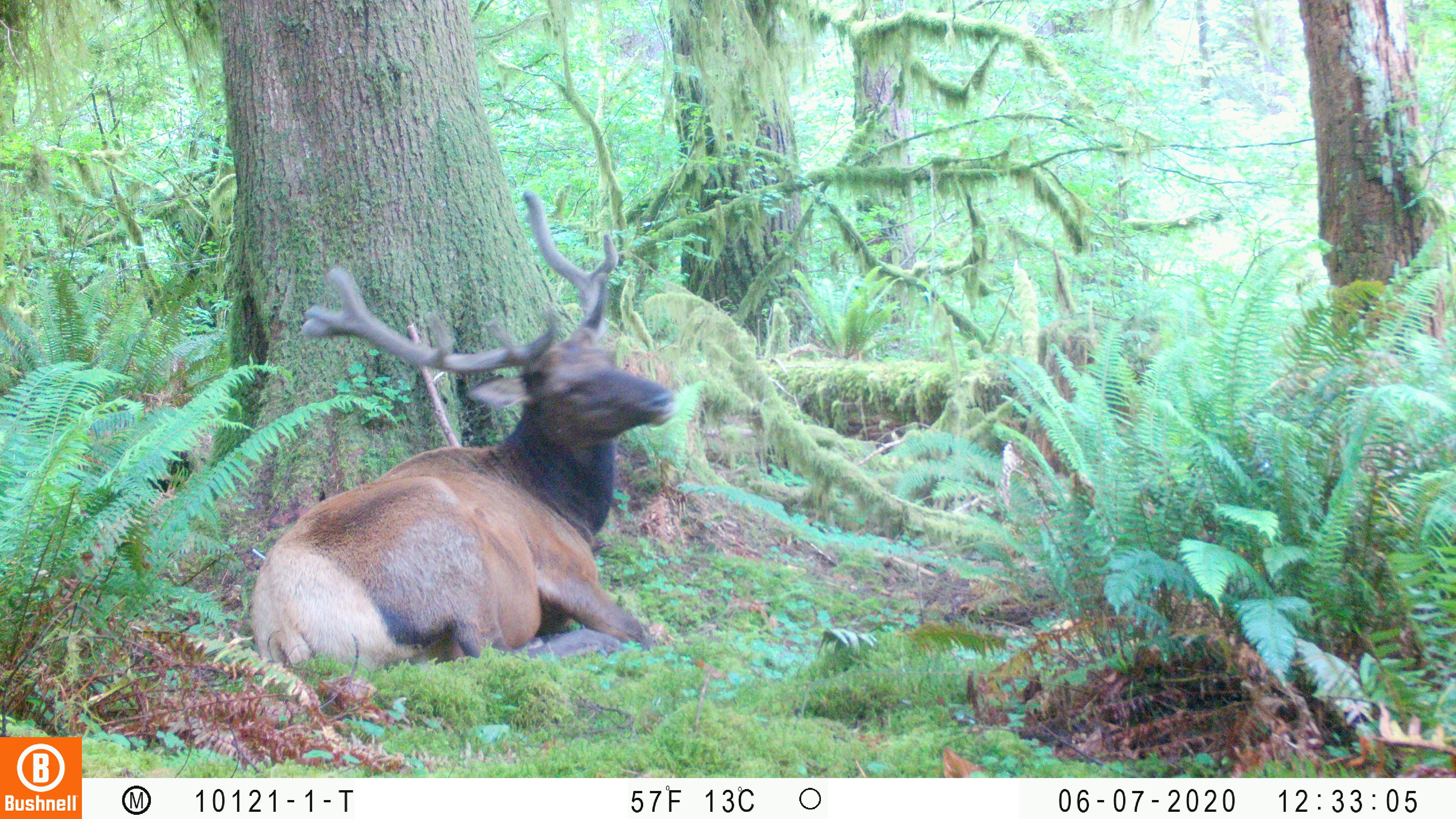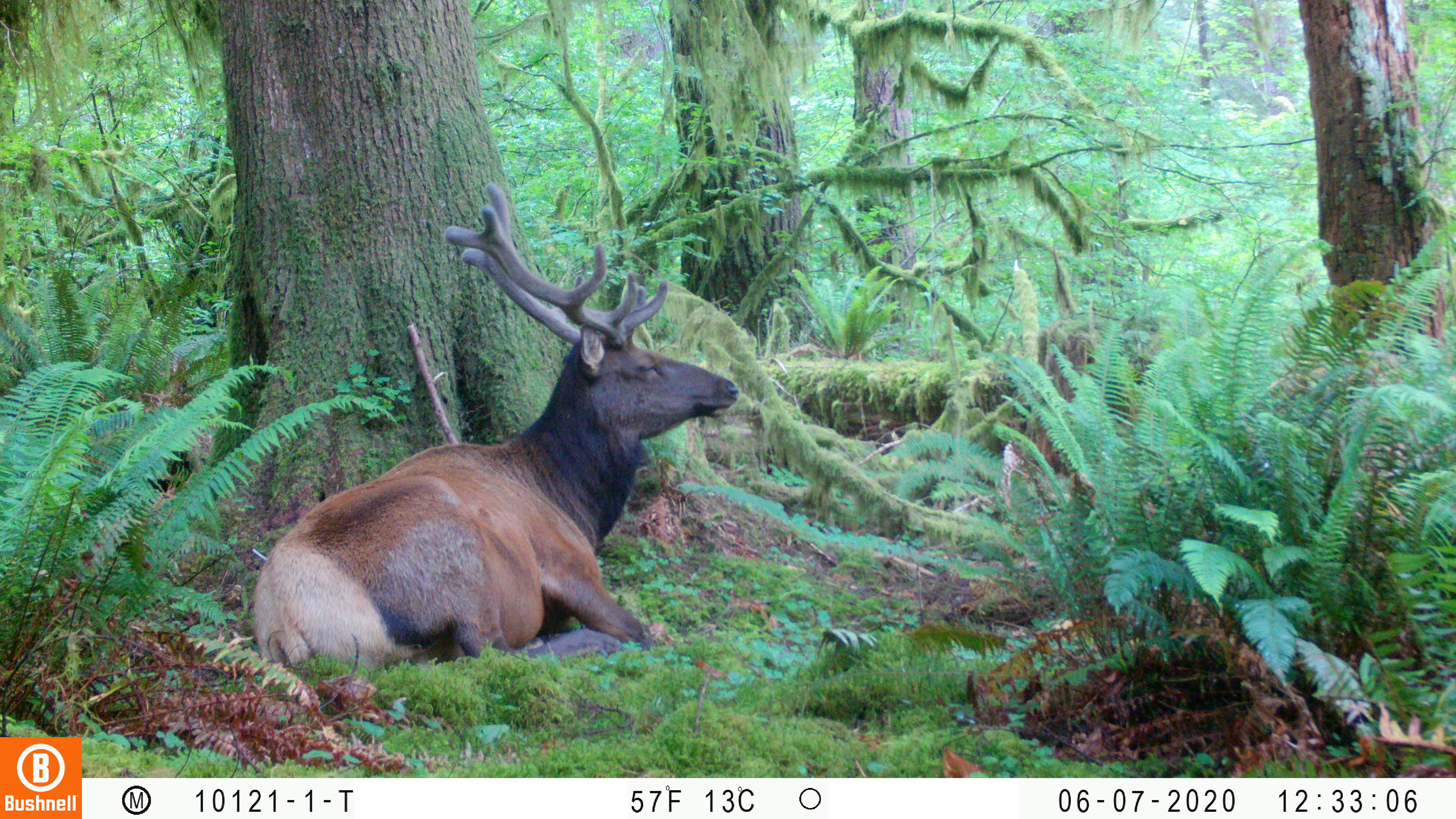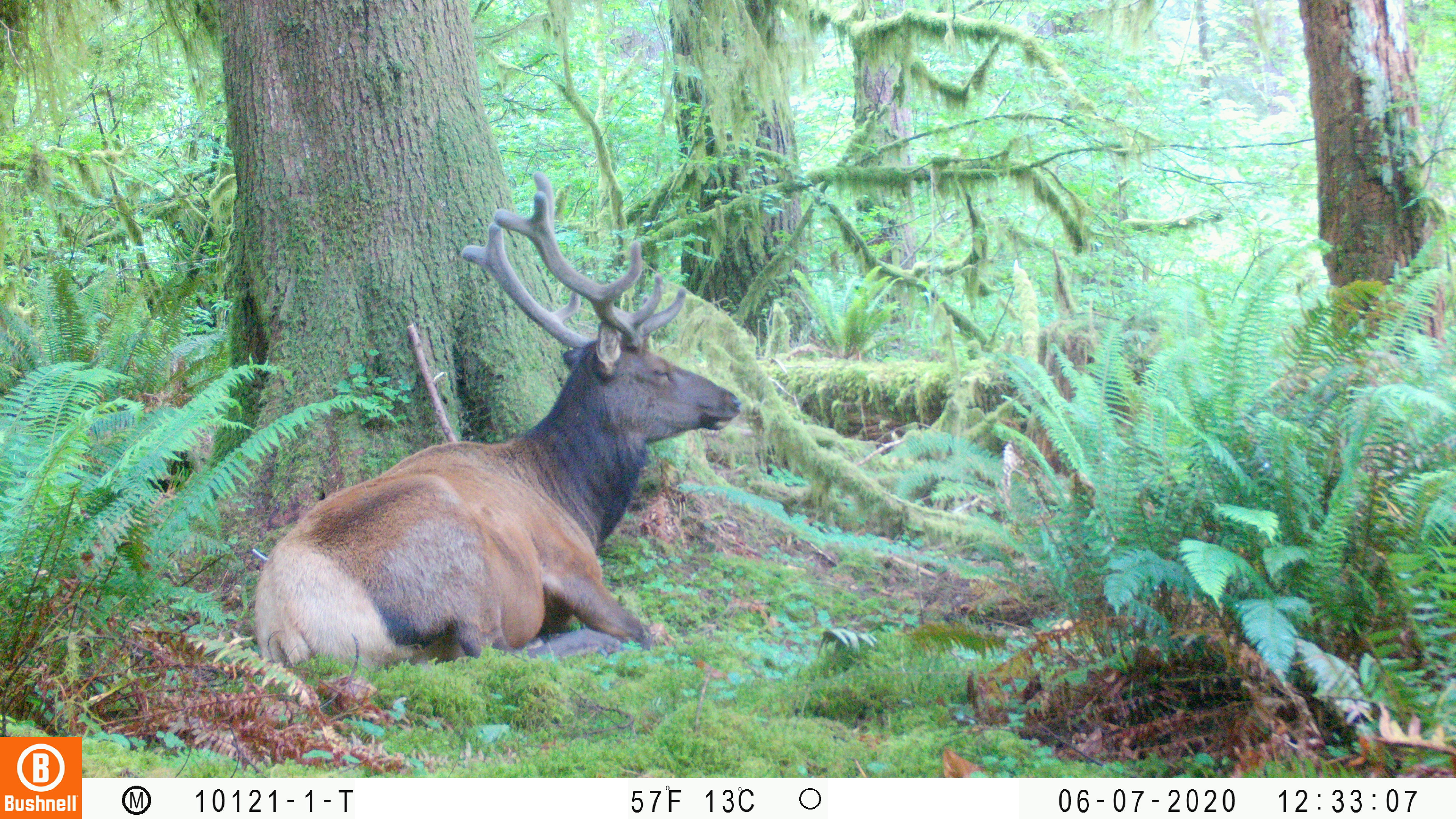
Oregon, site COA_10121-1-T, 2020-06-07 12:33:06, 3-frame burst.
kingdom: Animalia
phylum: Chordata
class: Mammalia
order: Artiodactyla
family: Cervidae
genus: Cervus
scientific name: Cervus canadensis roosevelti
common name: roosevelt elk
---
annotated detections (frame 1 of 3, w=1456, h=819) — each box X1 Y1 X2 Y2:
roosevelt elk: 245 183 683 675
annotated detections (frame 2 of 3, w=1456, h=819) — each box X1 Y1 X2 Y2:
roosevelt elk: 245 175 749 668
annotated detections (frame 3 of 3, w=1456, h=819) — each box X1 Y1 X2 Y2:
roosevelt elk: 247 169 747 679